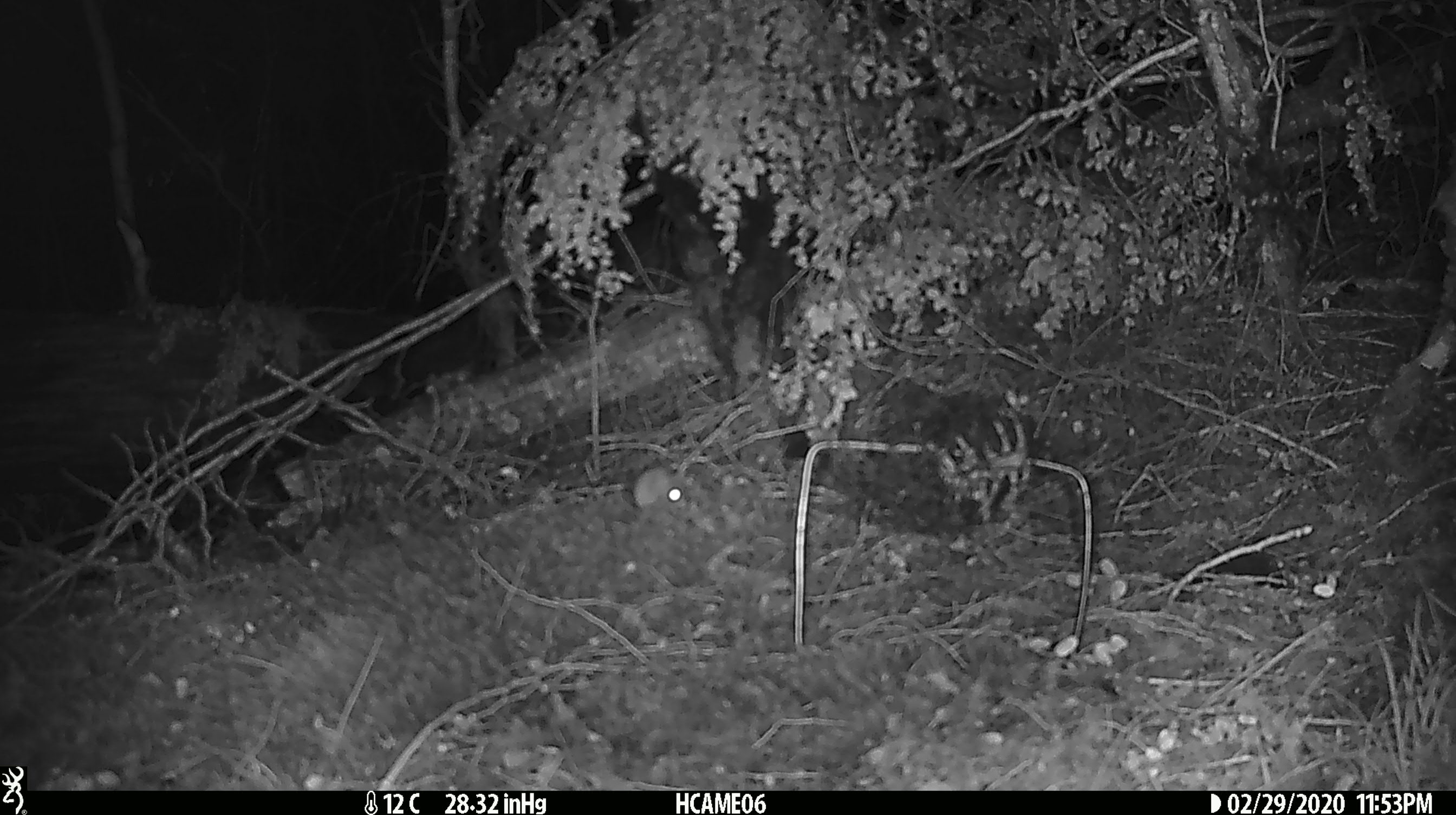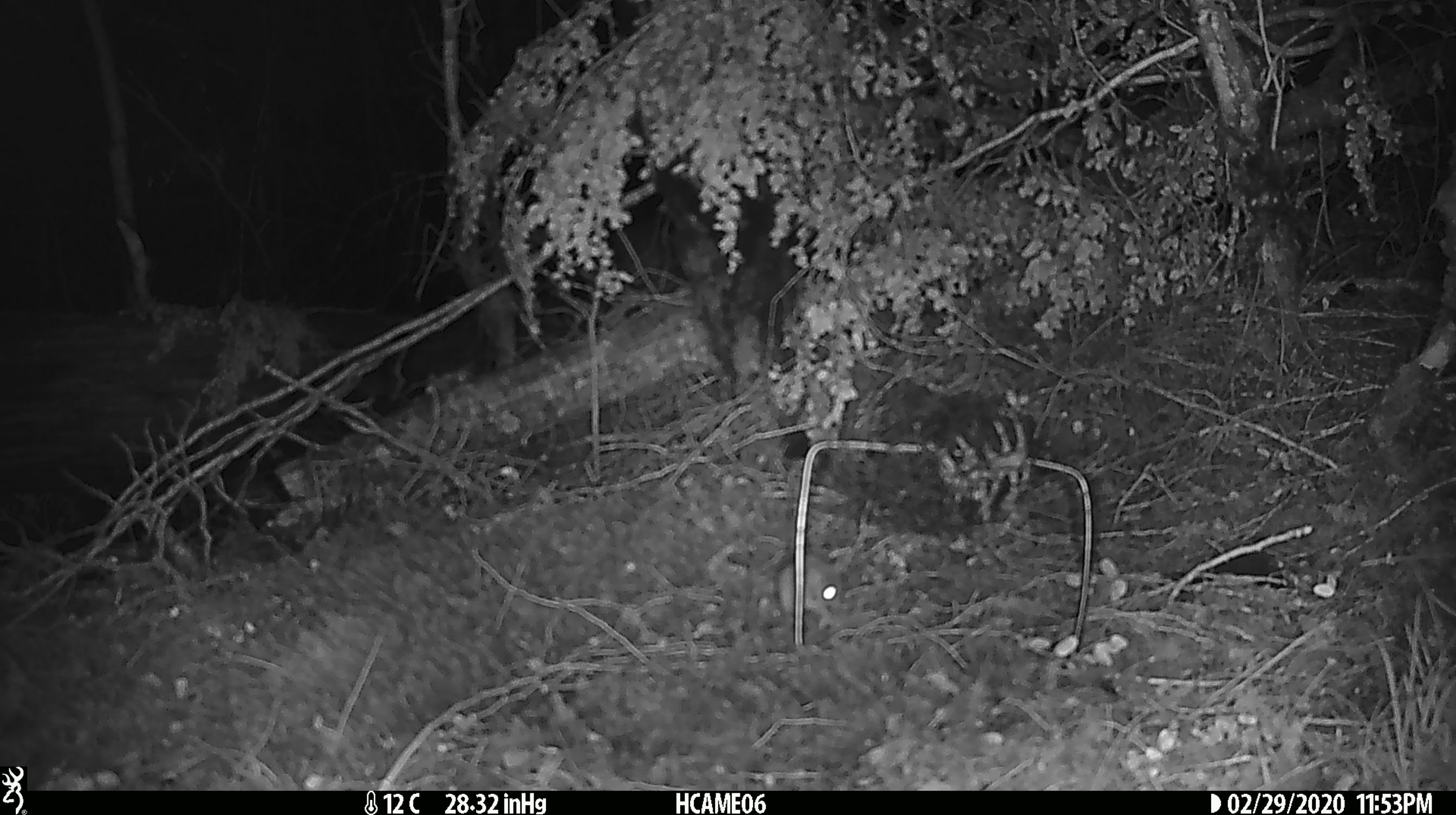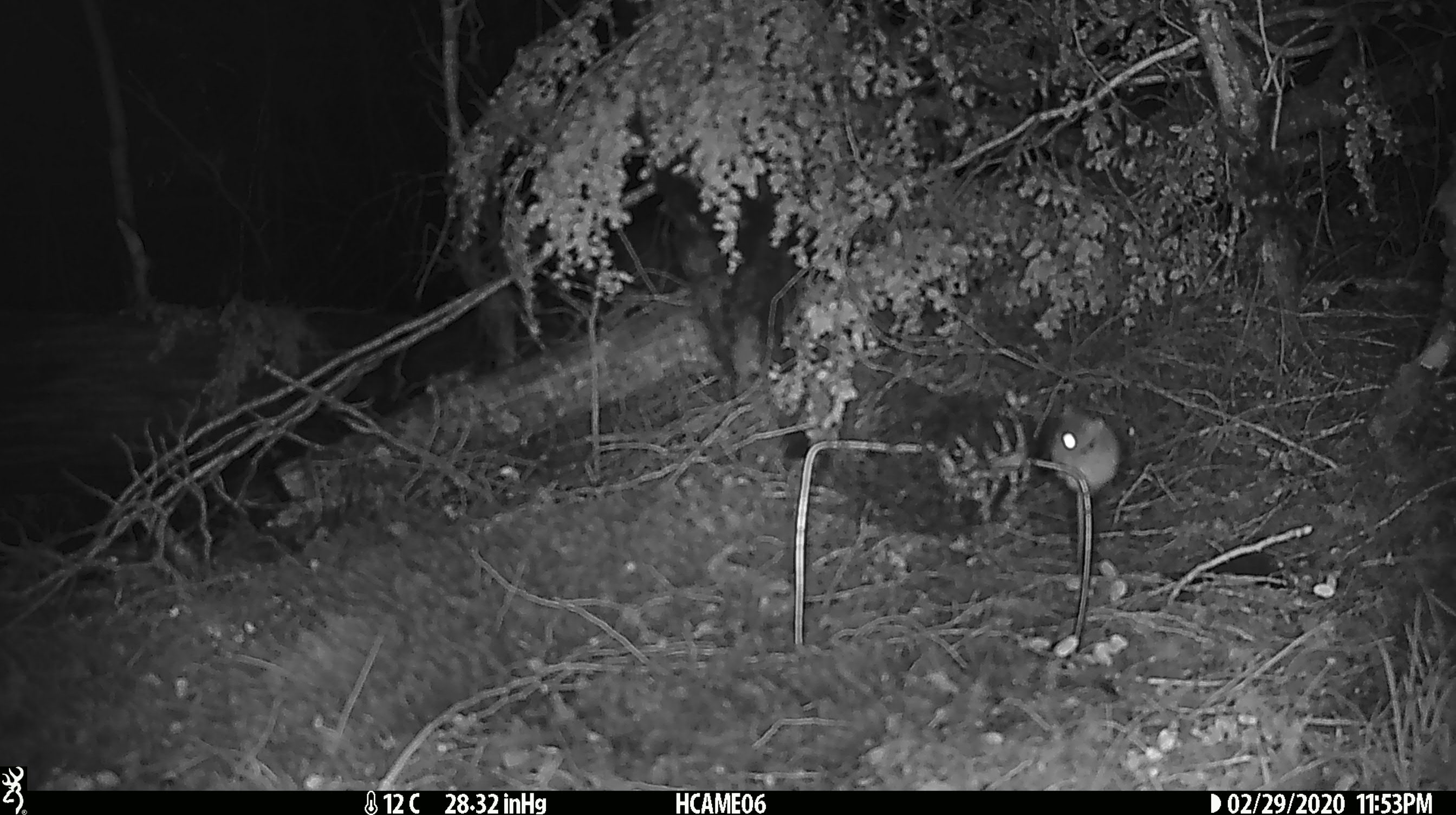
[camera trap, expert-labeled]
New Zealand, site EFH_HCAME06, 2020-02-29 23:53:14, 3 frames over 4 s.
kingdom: Animalia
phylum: Chordata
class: Mammalia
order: Rodentia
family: Muridae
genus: Mus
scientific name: Mus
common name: mouse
Mouse (Mus).